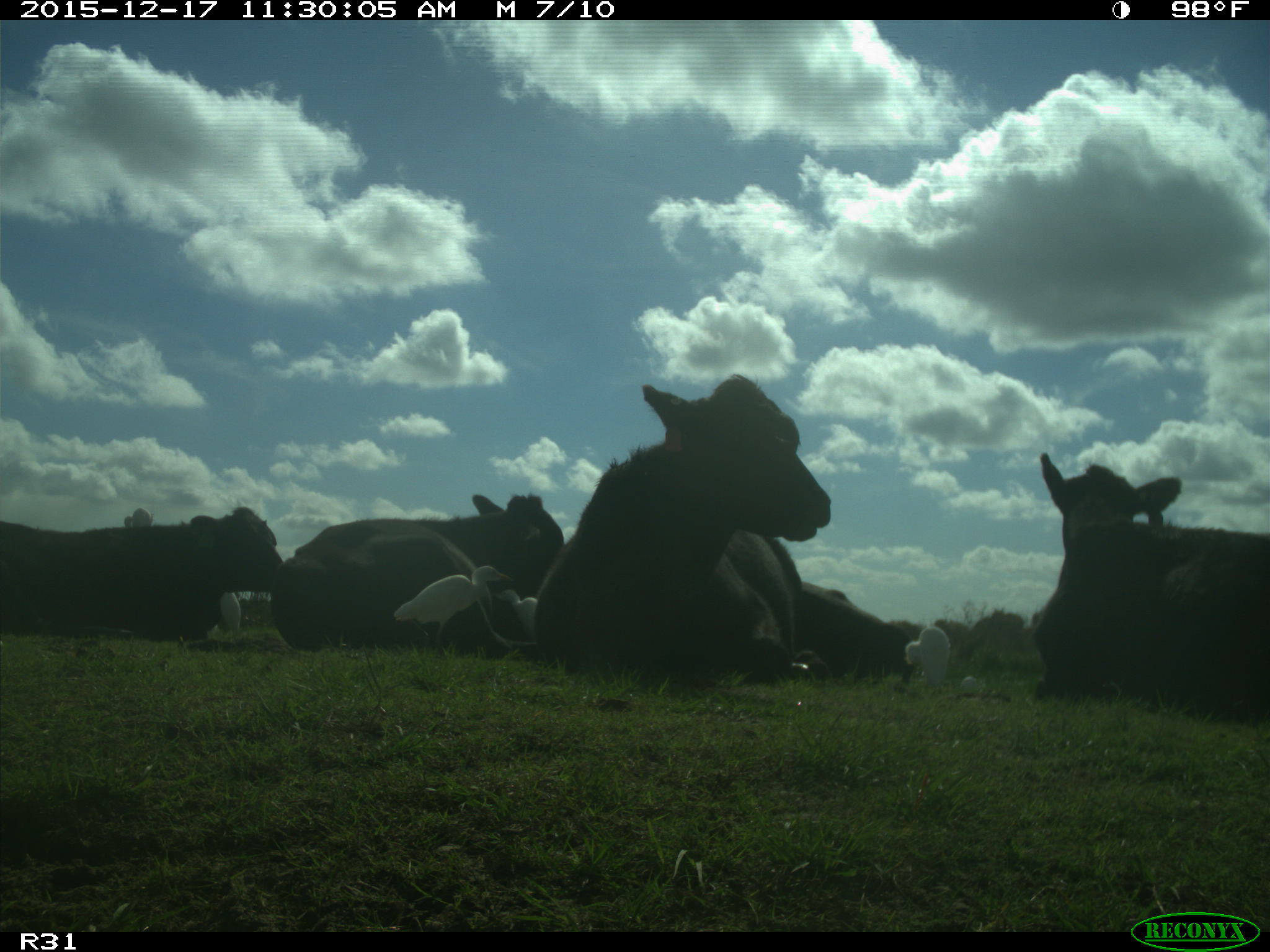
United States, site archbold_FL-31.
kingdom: Animalia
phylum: Chordata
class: Mammalia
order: Artiodactyla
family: Bovidae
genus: Bos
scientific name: Bos taurus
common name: domestic cow